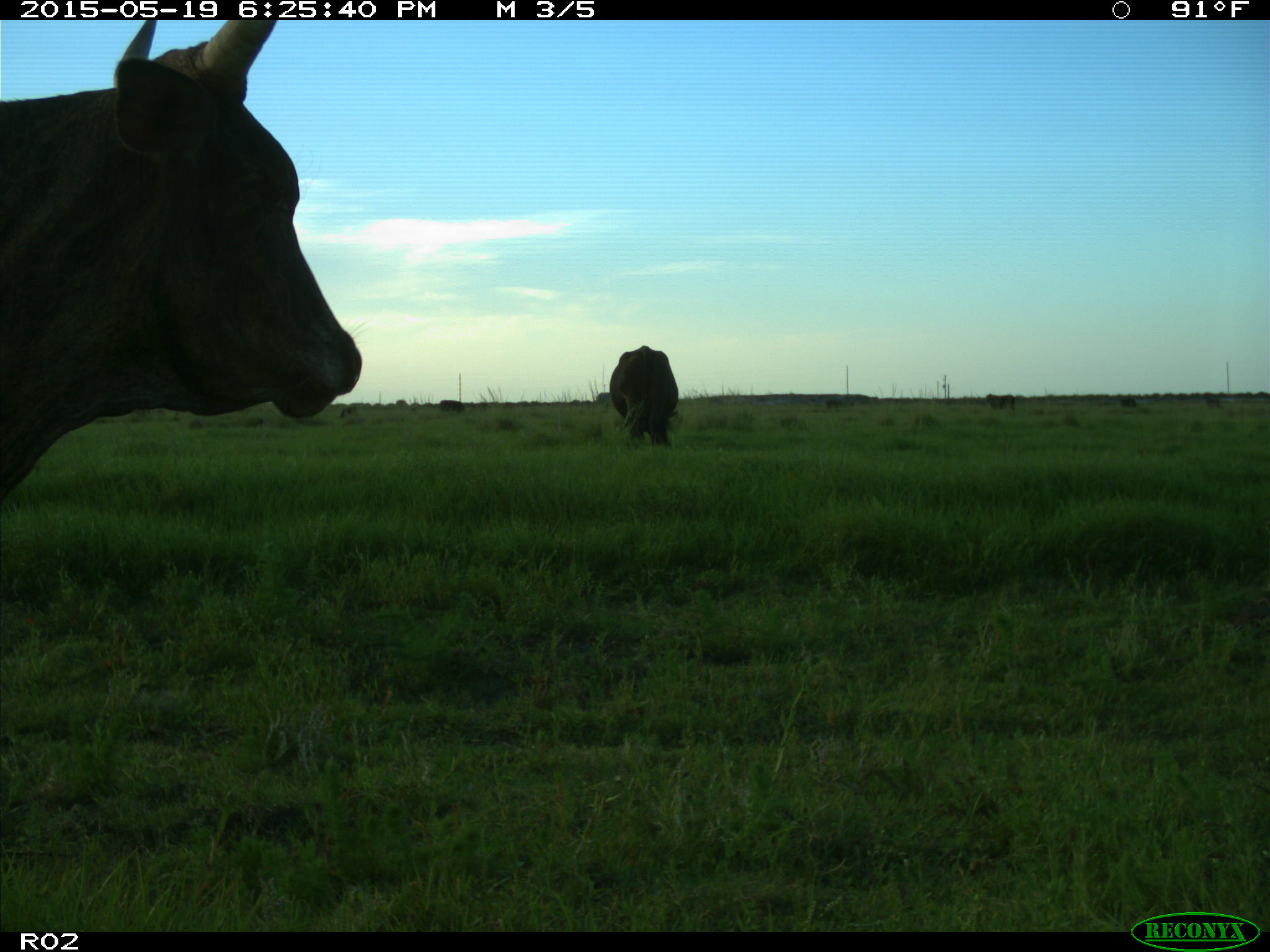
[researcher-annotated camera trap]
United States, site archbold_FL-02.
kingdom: Animalia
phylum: Chordata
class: Mammalia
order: Artiodactyla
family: Bovidae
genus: Bos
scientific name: Bos taurus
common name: domestic cow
Bos taurus (domestic cow).